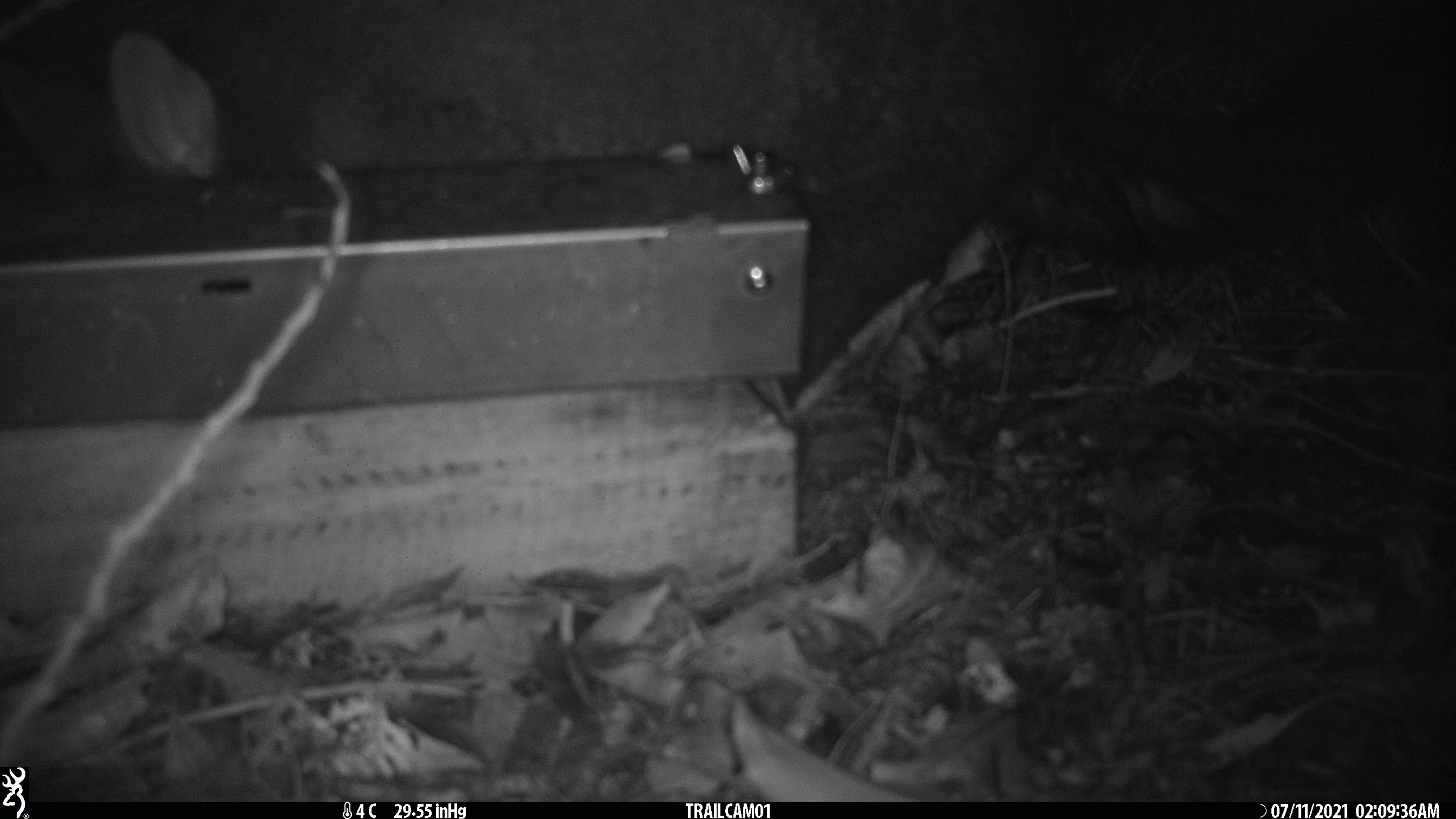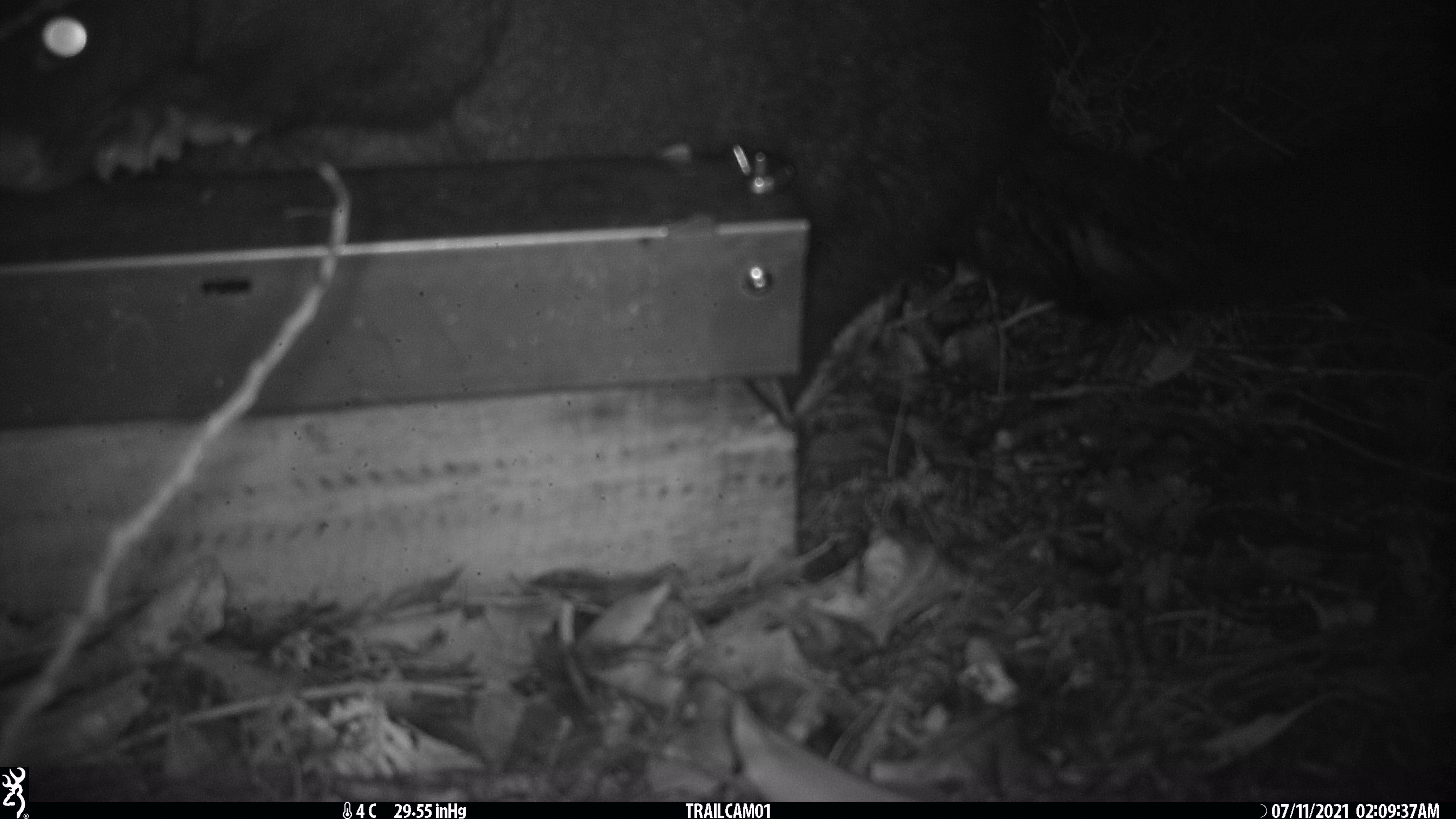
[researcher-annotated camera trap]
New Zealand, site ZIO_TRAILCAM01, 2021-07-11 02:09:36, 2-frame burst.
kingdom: Animalia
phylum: Chordata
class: Mammalia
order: Diprotodontia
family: Phalangeridae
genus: Trichosurus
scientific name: Trichosurus vulpecula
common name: common brushtail possum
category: possum